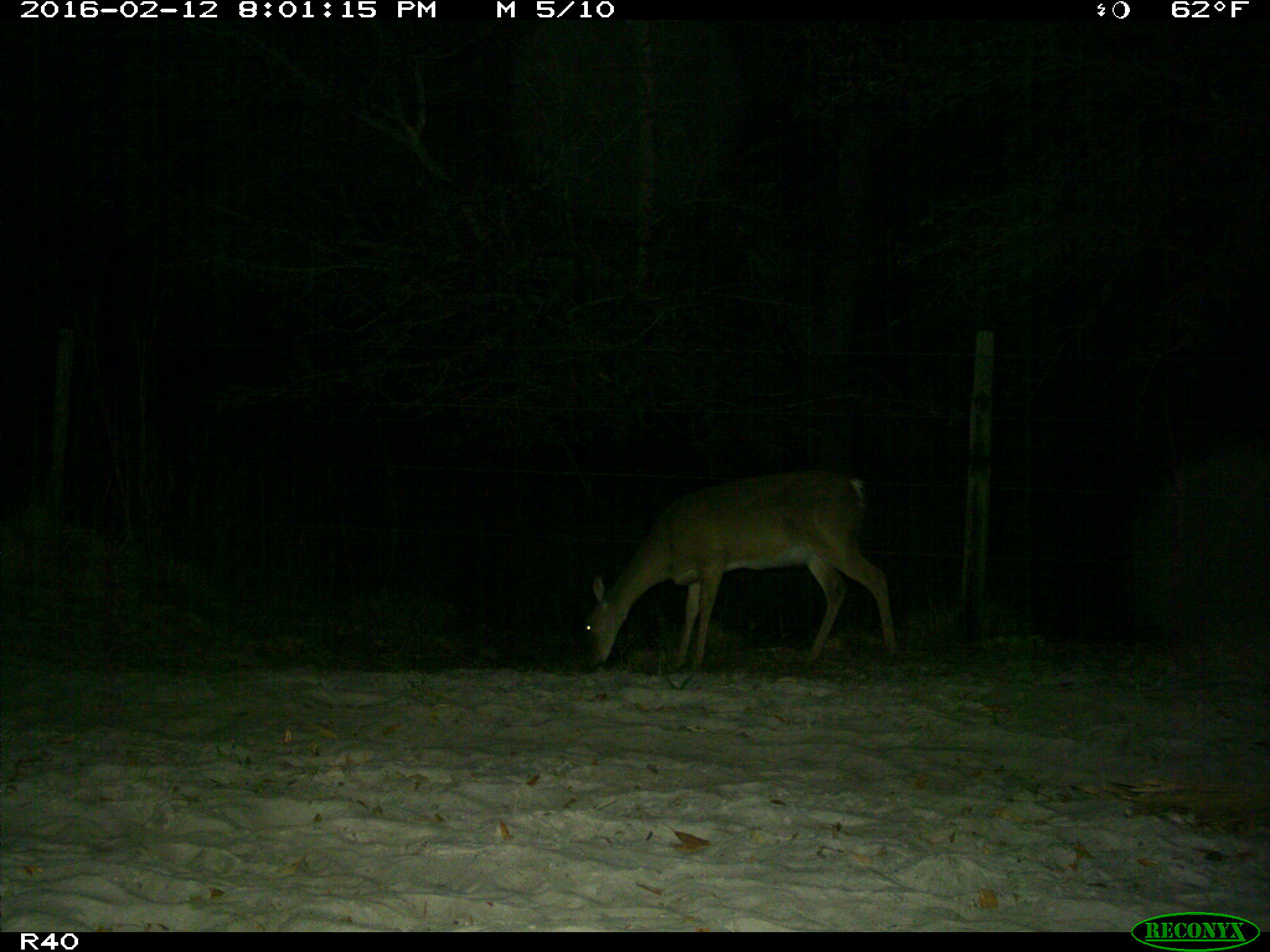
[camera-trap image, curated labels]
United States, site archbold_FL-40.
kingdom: Animalia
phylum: Chordata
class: Mammalia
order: Artiodactyla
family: Cervidae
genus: Odocoileus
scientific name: Odocoileus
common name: deer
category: unidentified deer